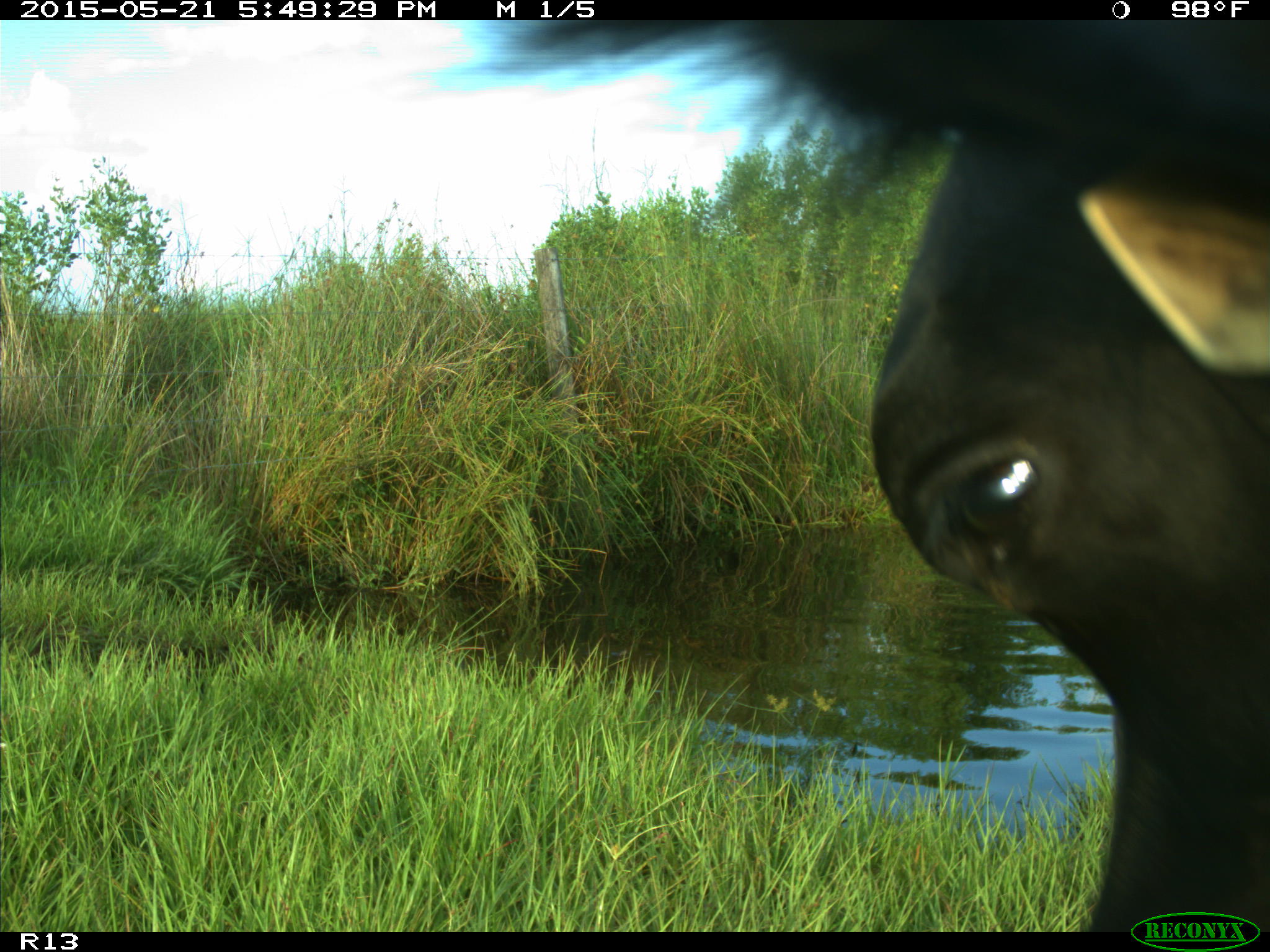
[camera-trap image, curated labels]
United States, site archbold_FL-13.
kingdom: Animalia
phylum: Chordata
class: Mammalia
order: Artiodactyla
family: Bovidae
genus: Bos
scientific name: Bos taurus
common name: domestic cow